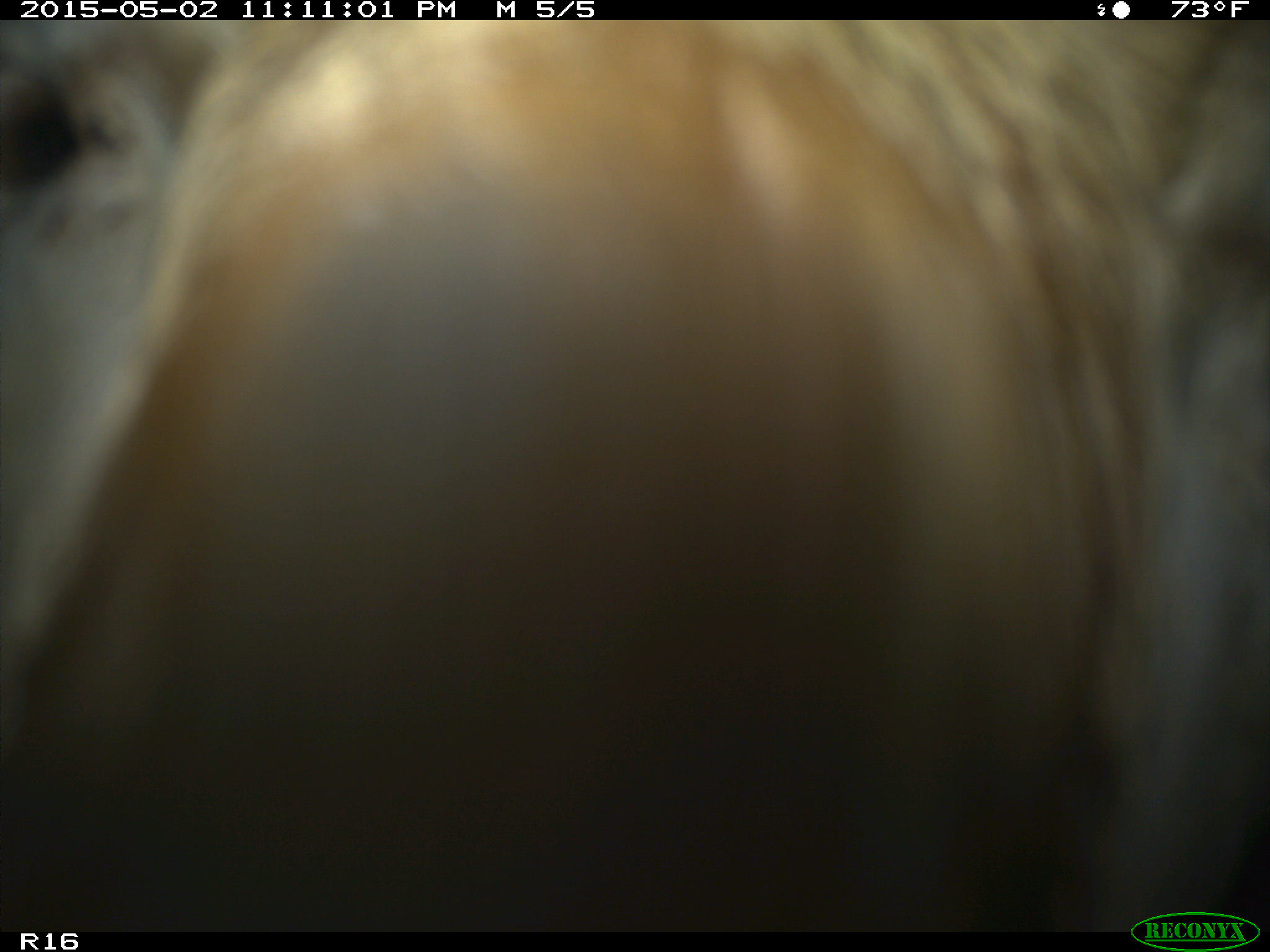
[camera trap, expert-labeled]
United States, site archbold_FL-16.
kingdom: Animalia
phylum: Chordata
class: Mammalia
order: Artiodactyla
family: Bovidae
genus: Bos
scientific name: Bos taurus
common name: domestic cow